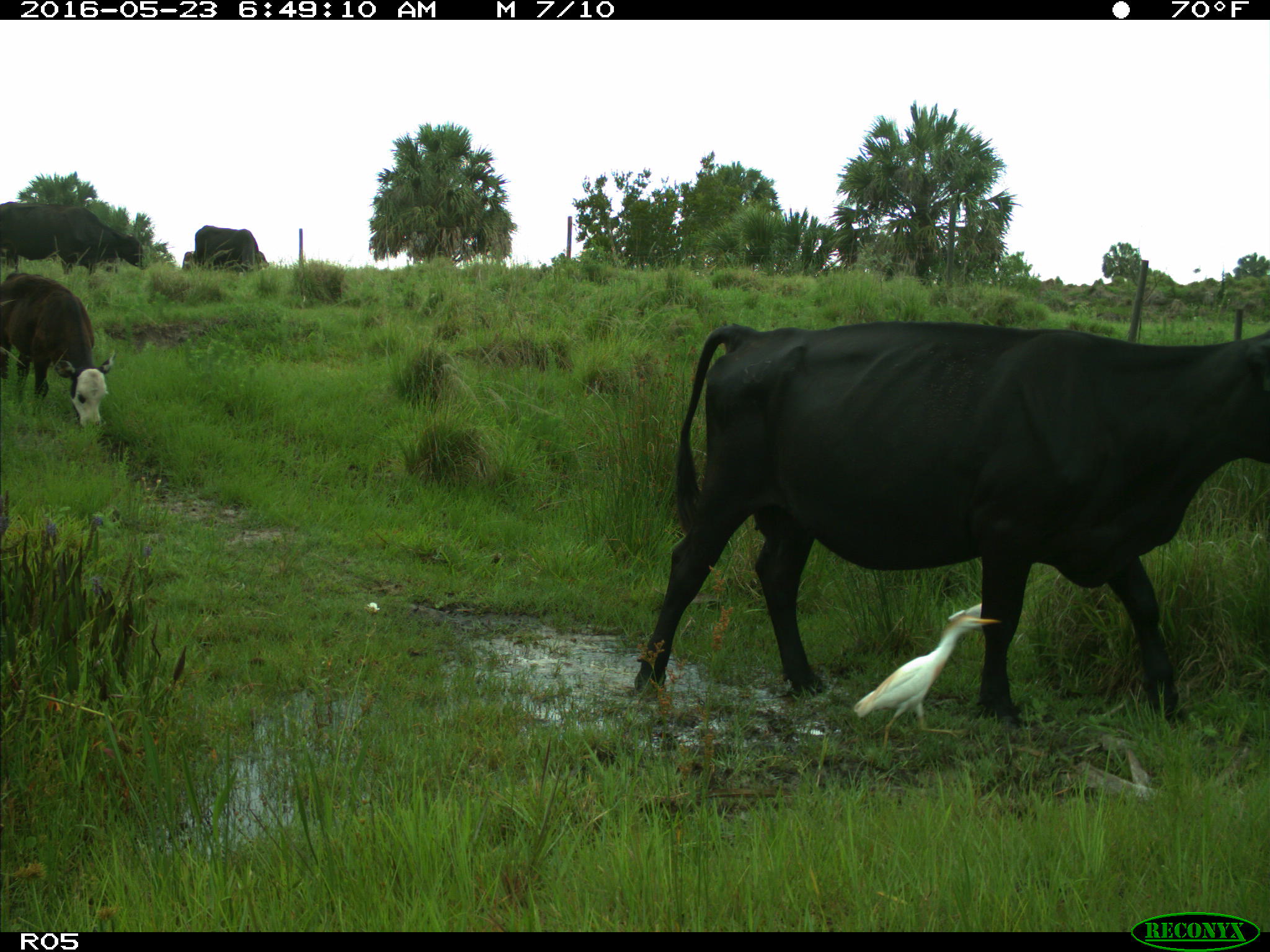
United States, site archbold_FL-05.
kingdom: Animalia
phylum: Chordata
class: Mammalia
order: Artiodactyla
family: Bovidae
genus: Bos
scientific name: Bos taurus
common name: domestic cow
Bos taurus (domestic cow).